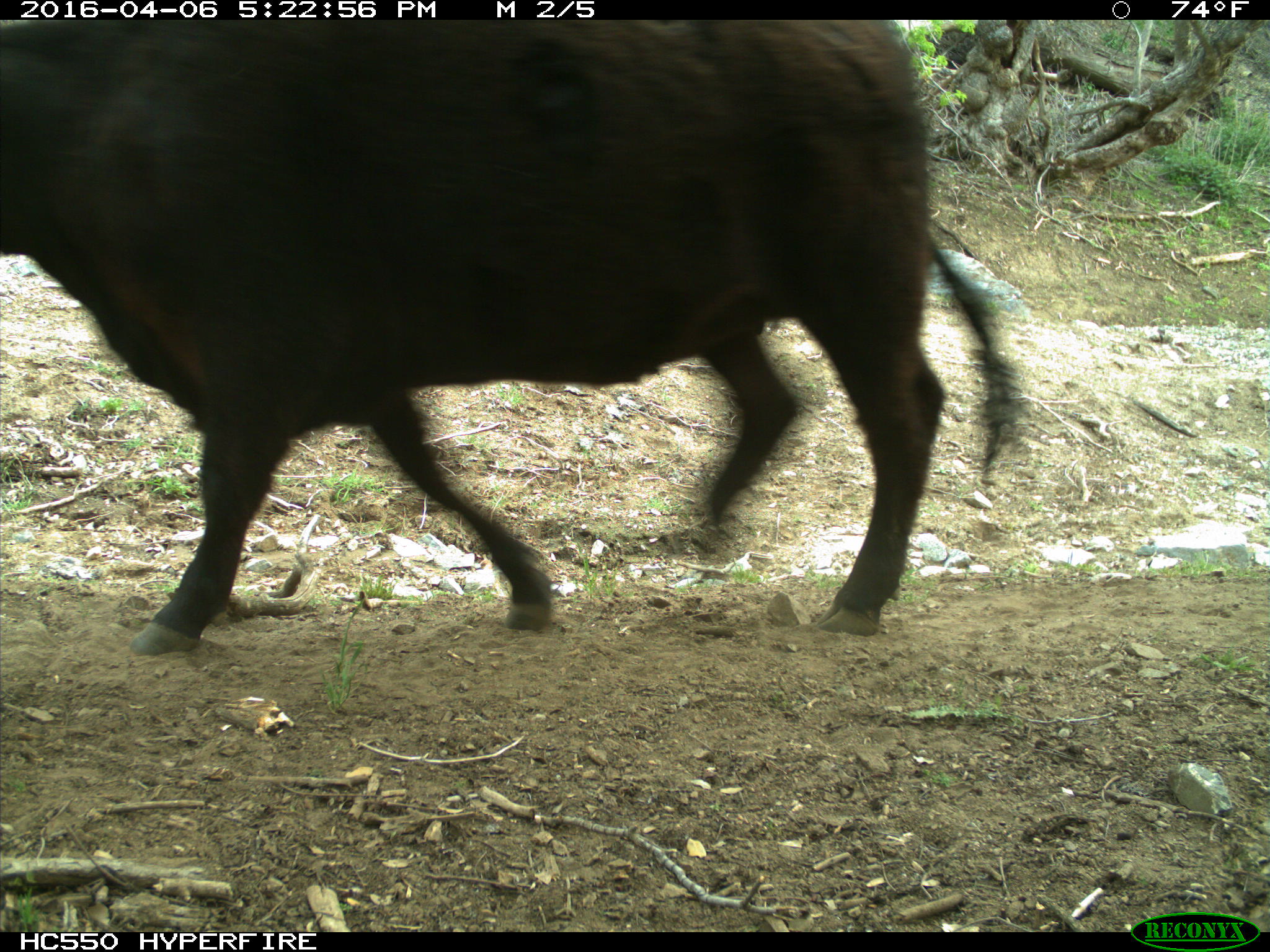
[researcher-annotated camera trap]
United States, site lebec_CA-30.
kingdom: Animalia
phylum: Chordata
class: Mammalia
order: Artiodactyla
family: Bovidae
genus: Bos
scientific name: Bos taurus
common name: domestic cow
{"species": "Bos taurus (domestic cow)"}